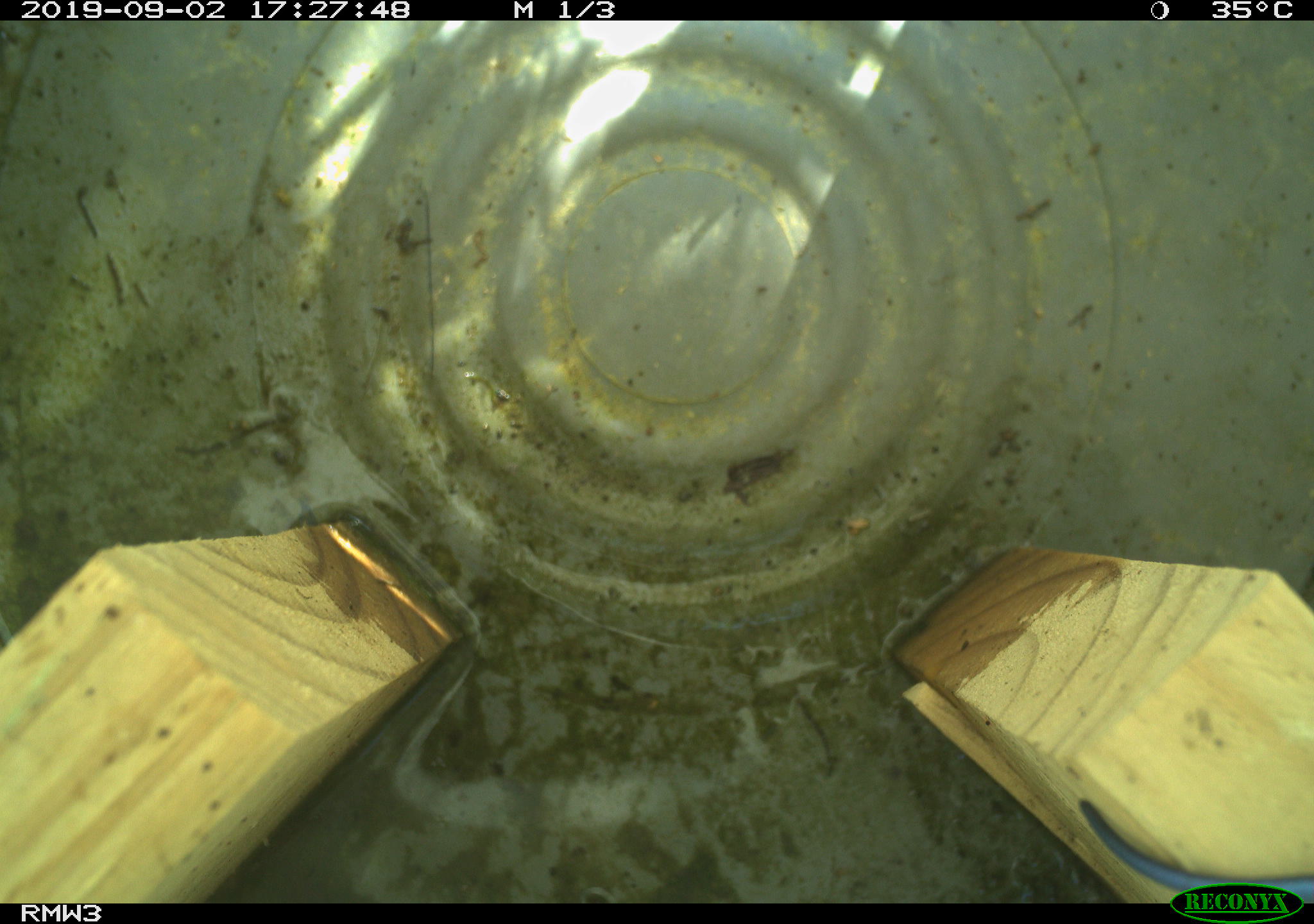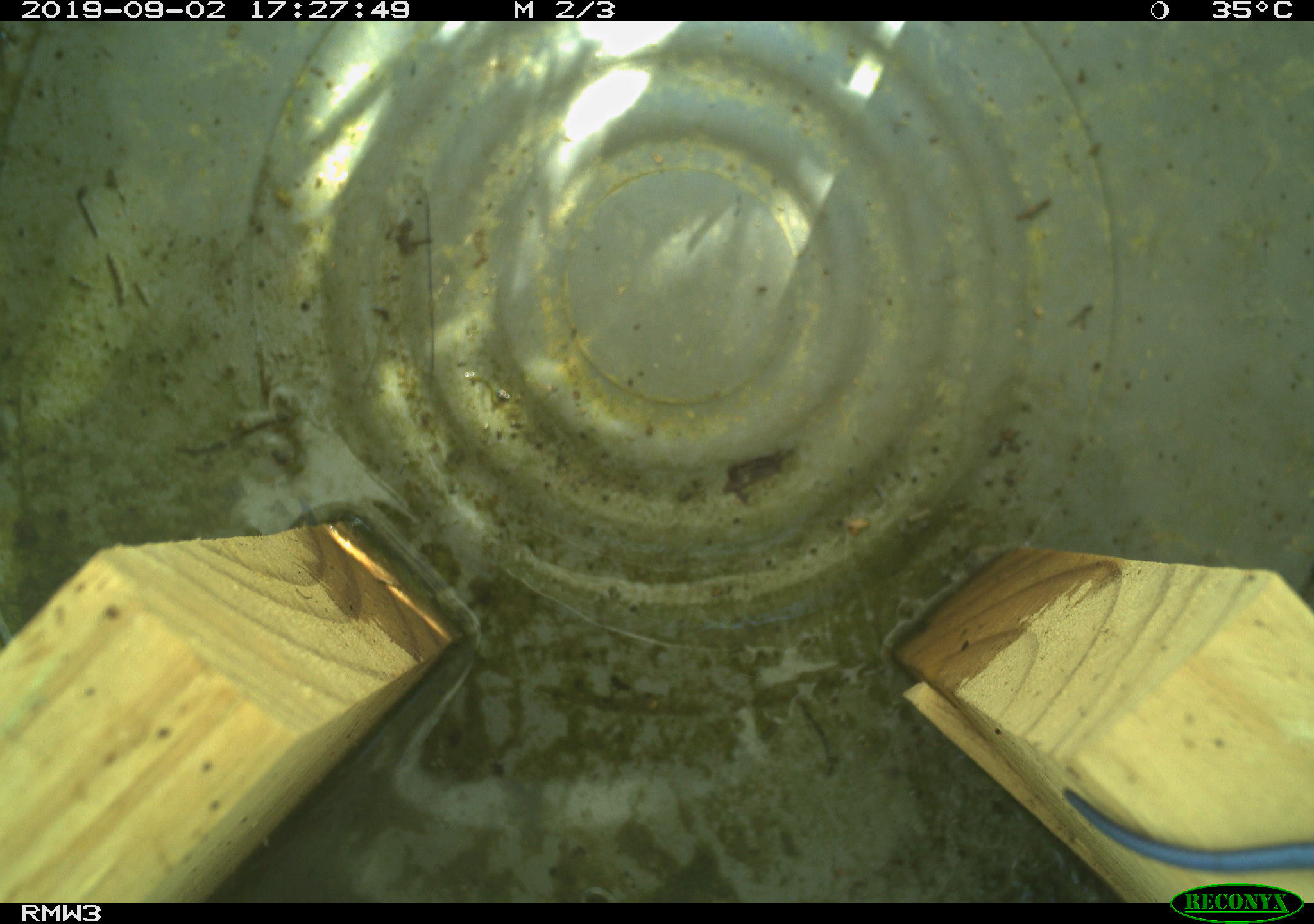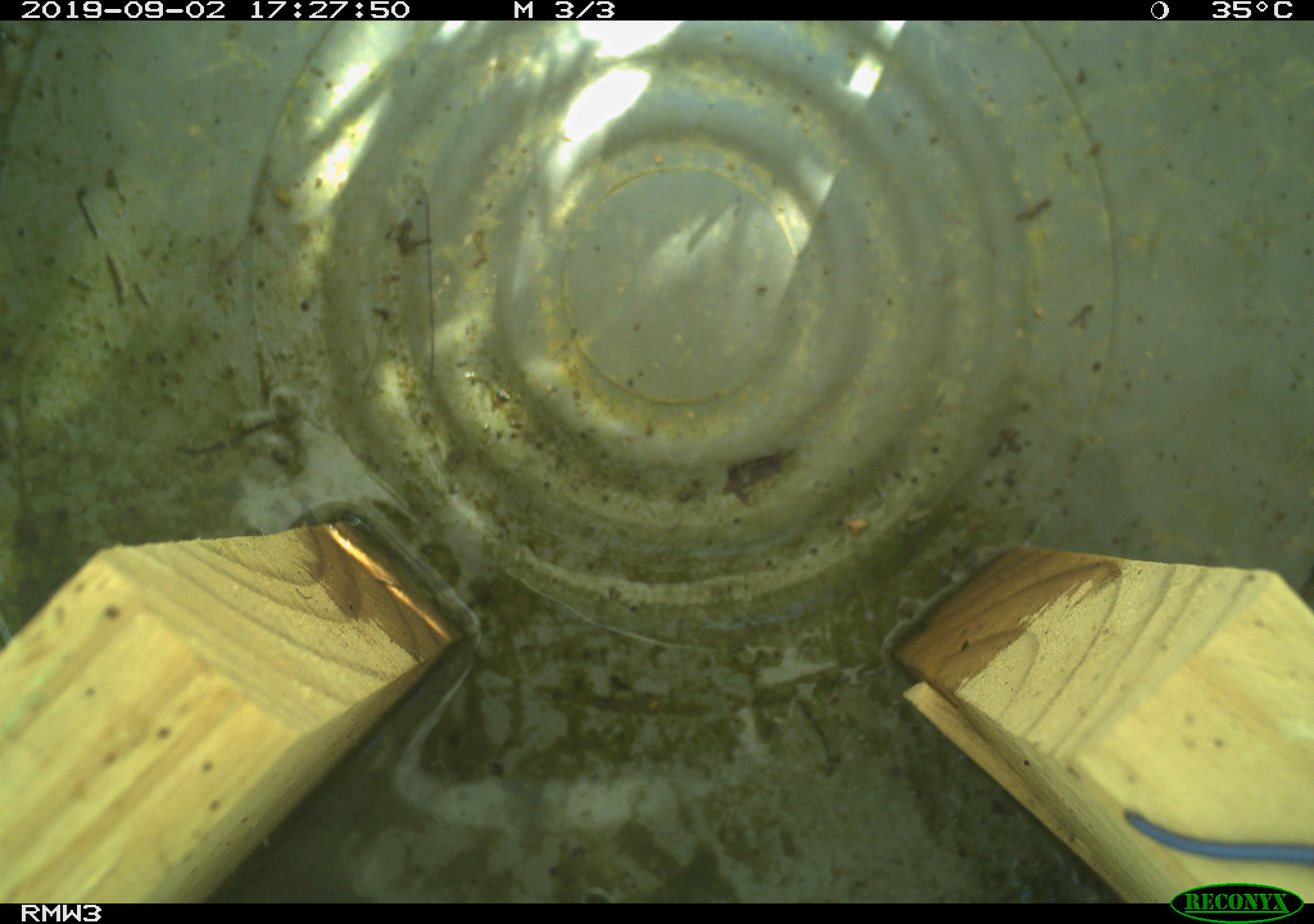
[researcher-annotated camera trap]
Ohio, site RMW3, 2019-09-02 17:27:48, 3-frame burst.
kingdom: Animalia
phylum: Chordata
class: Reptilia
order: Squamata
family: Scincidae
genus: Plestiodon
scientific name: Plestiodon fasciatus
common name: common five-lined skink